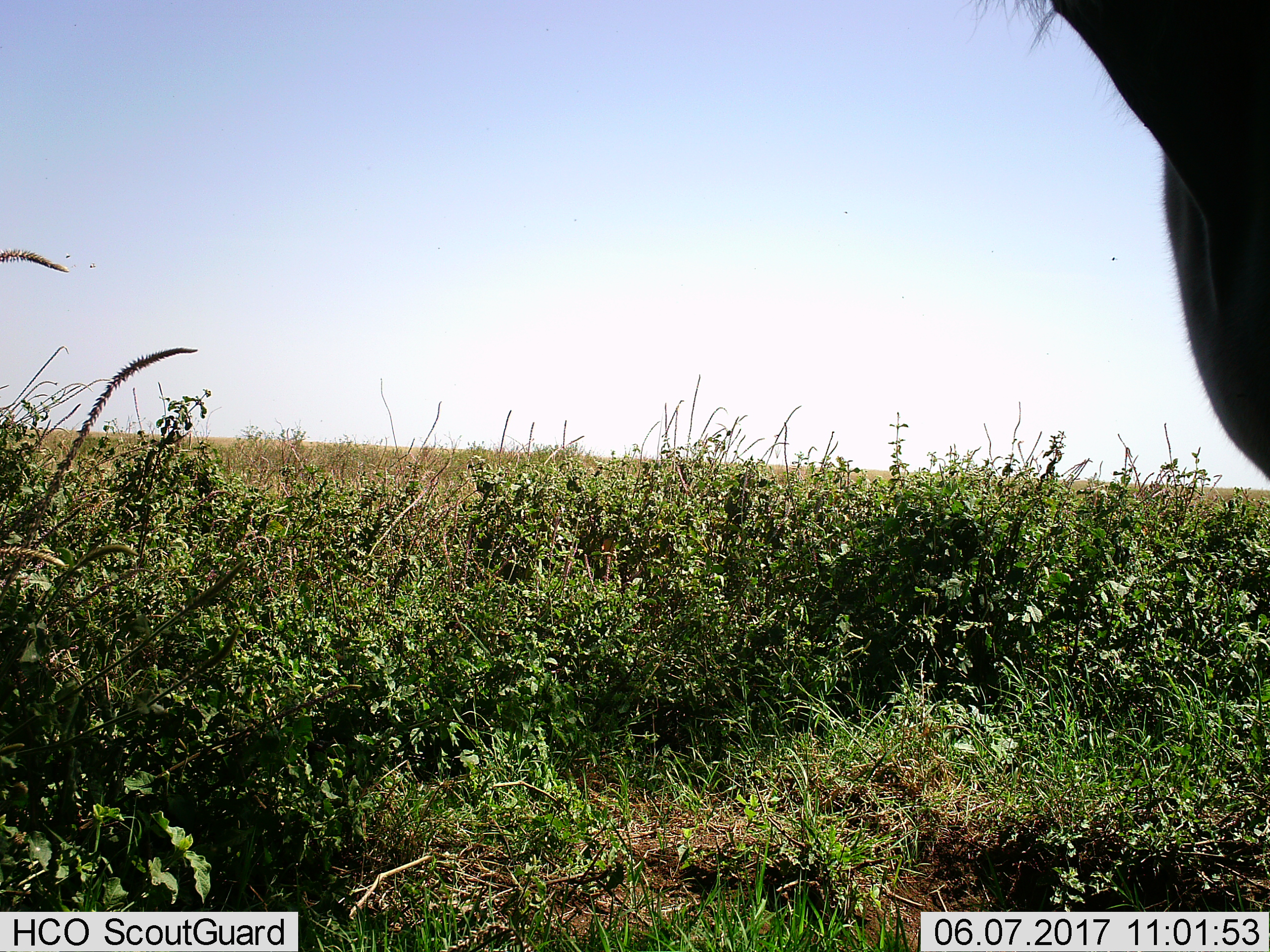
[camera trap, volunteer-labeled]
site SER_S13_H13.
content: unidentified animal